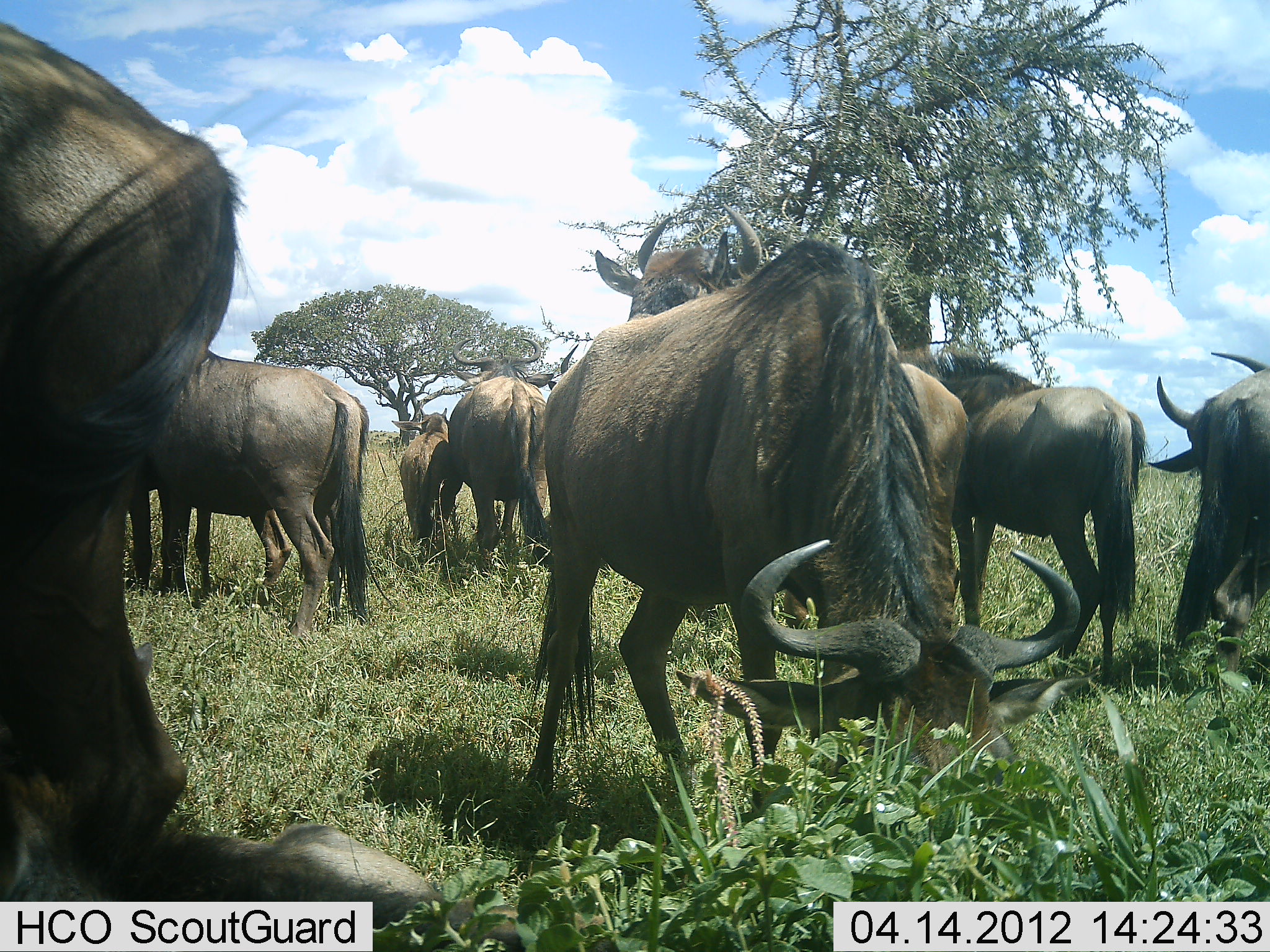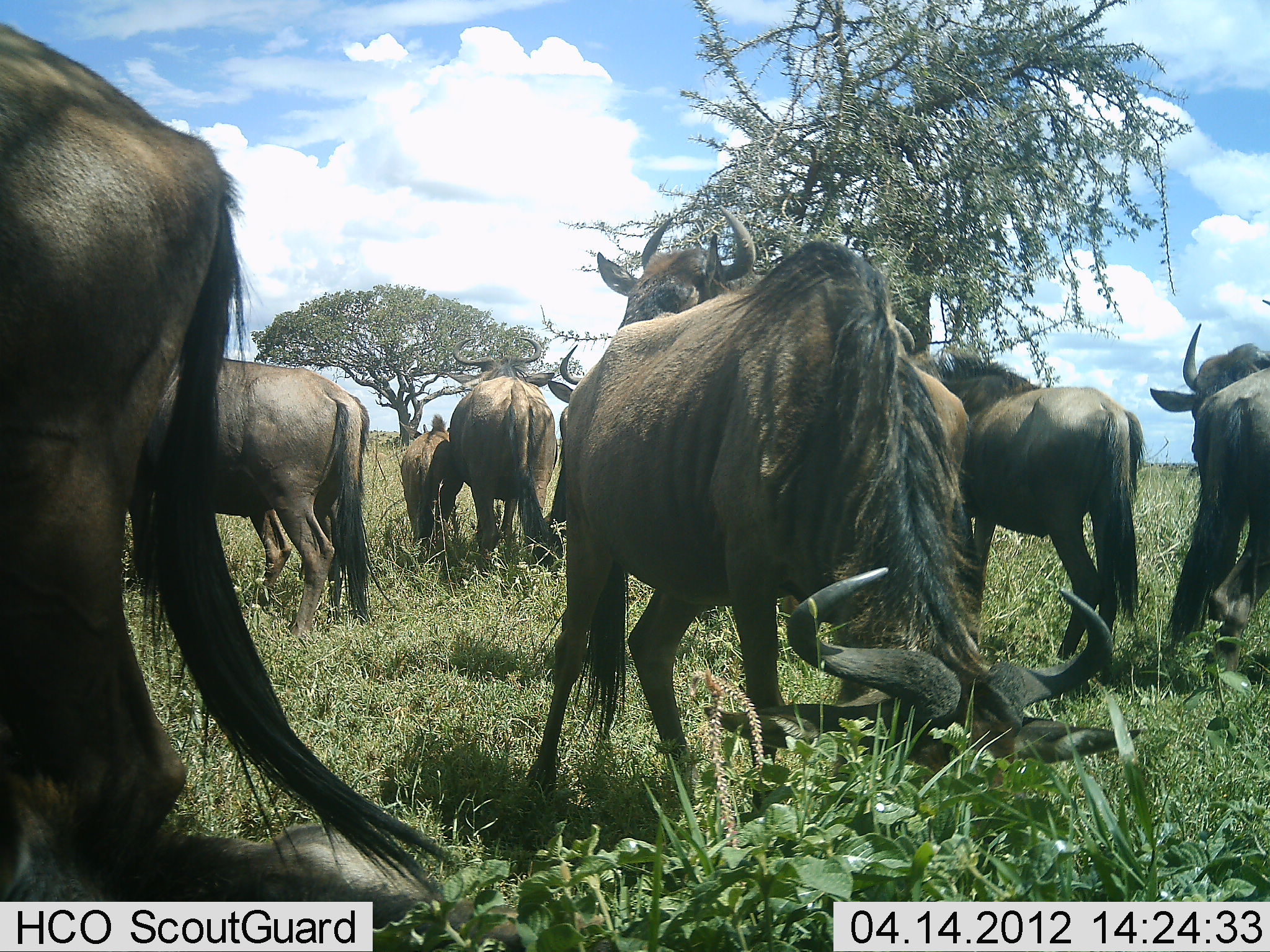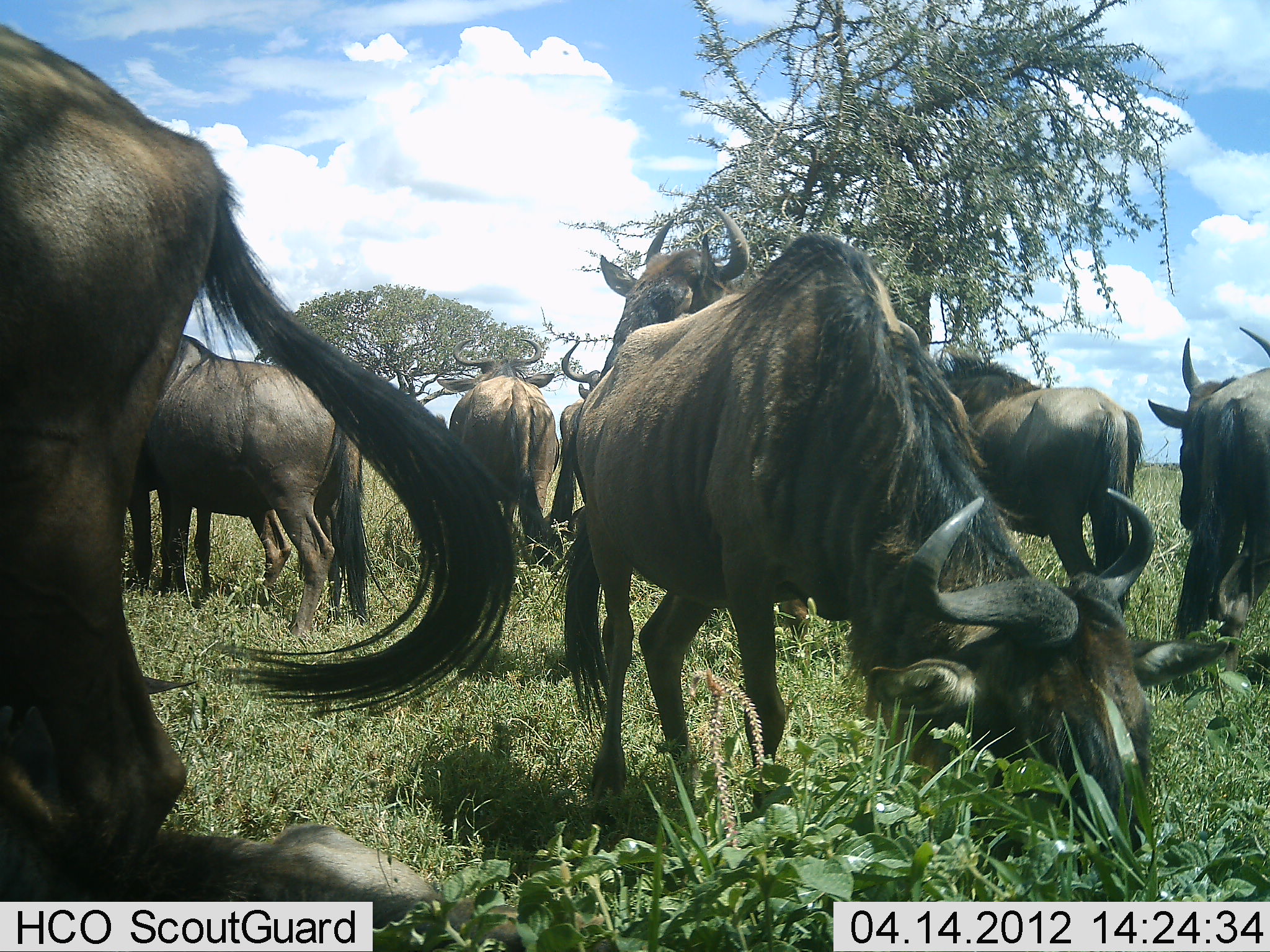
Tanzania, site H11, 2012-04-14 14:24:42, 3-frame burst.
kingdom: Animalia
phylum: Chordata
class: Mammalia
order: Artiodactyla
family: Bovidae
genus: Connochaetes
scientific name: Connochaetes taurinus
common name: blue wildebeest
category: wildebeest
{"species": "wildebeest (blue wildebeest) (Connochaetes taurinus)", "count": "9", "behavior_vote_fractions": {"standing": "87%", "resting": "53%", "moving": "0%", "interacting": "0%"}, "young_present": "27%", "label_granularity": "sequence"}